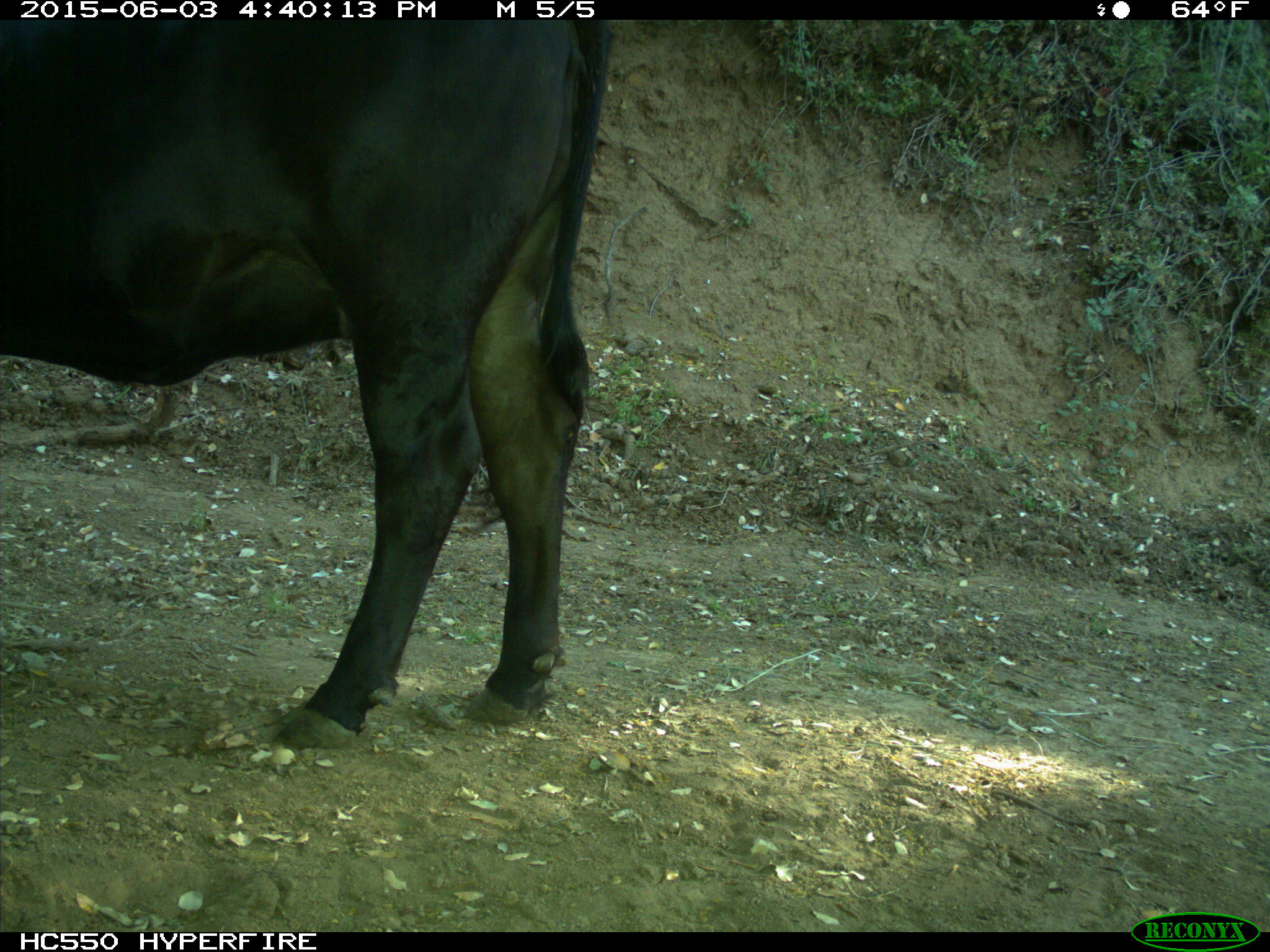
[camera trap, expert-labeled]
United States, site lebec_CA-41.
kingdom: Animalia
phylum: Chordata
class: Mammalia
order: Artiodactyla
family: Bovidae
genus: Bos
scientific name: Bos taurus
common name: domestic cow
Bos taurus (domestic cow).